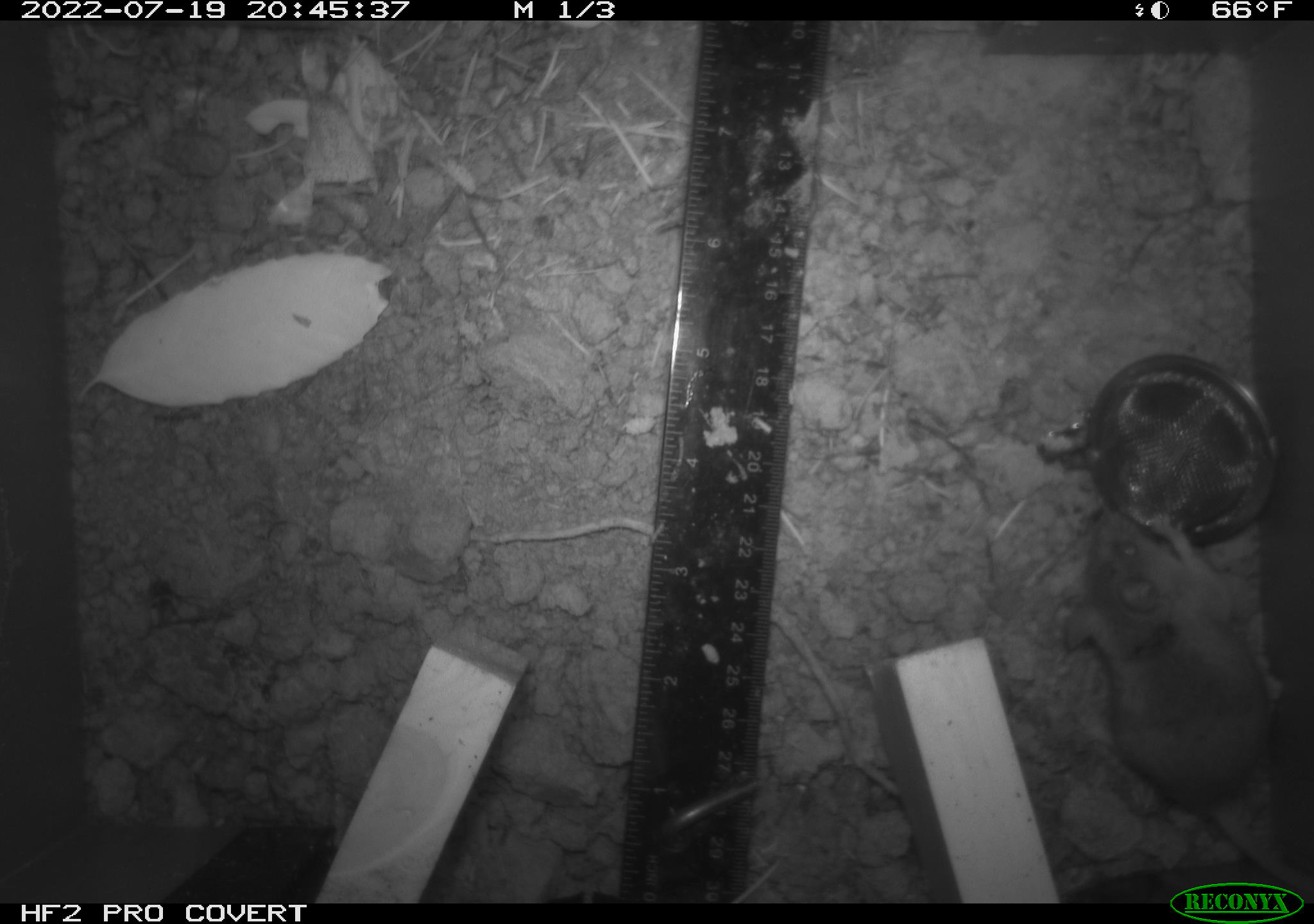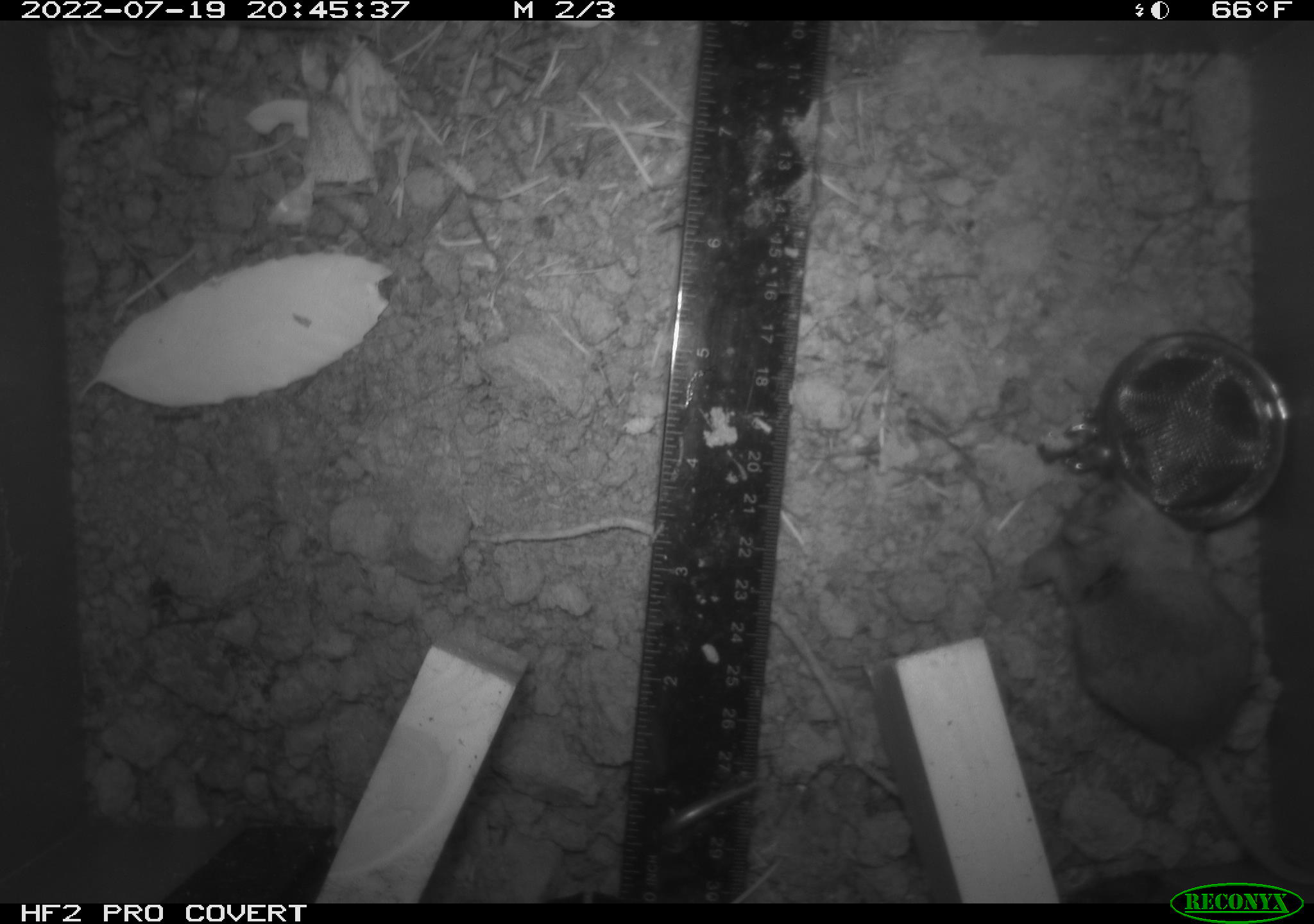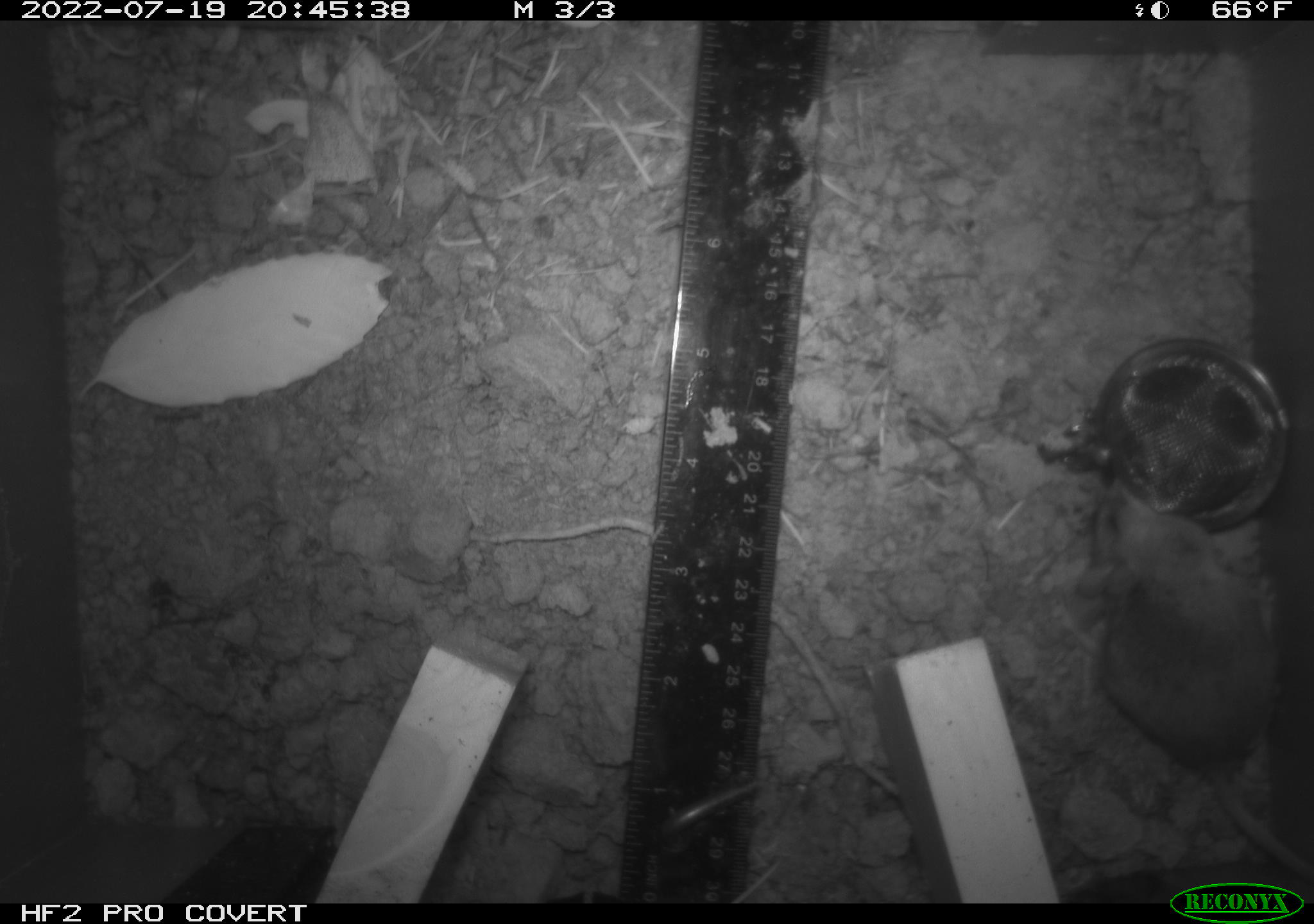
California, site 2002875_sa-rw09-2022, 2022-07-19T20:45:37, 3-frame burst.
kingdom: Animalia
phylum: Chordata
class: Mammalia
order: Rodentia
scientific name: Rodentia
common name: rodent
Rodent (Rodentia).